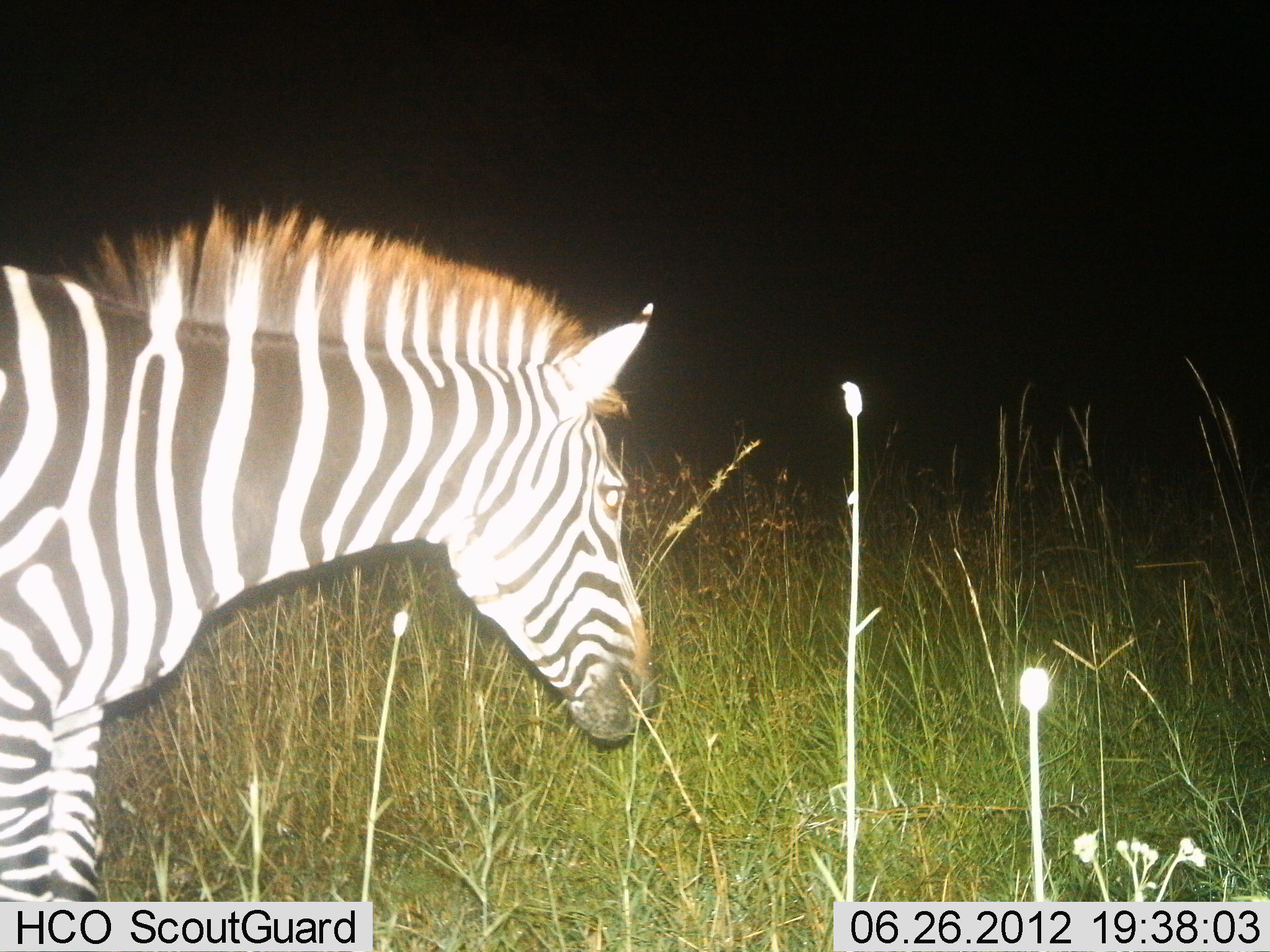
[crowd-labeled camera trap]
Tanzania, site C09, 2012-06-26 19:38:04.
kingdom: Animalia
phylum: Chordata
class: Mammalia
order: Perissodactyla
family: Equidae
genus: Equus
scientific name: Equus quagga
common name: plains zebra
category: zebra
Zebra (plains zebra) (Equus quagga), count 1. Behavior (volunteer vote fractions): standing 100%, resting 0%, moving 0%, interacting 0%. Young present (vote fraction): 0%. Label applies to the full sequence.